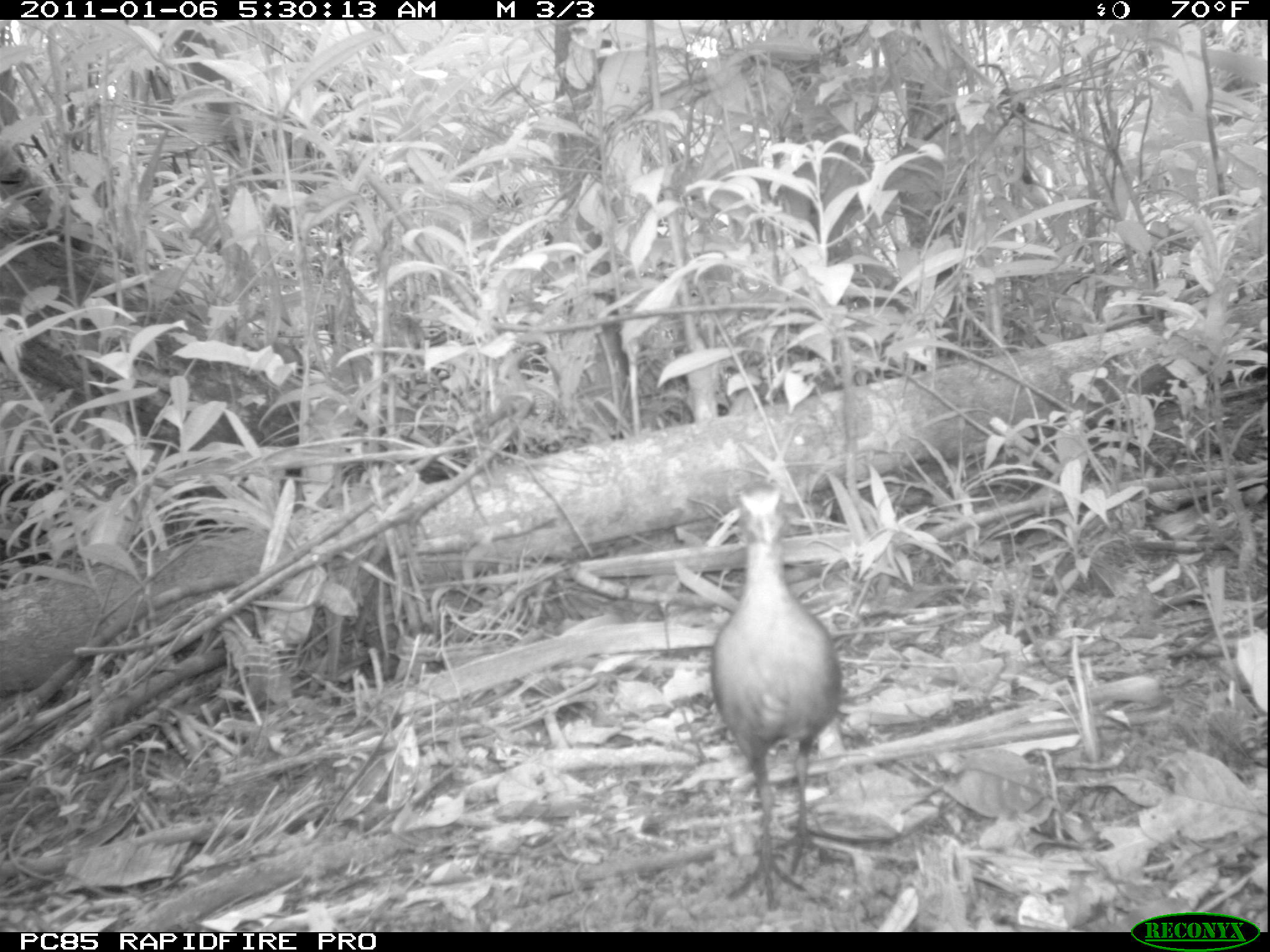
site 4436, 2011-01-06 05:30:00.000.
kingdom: Animalia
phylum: Chordata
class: Aves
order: Gruiformes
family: Sarothruridae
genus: Mentocrex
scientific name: Mentocrex kioloides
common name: madagascar wood rail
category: canirallus kioloides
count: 1